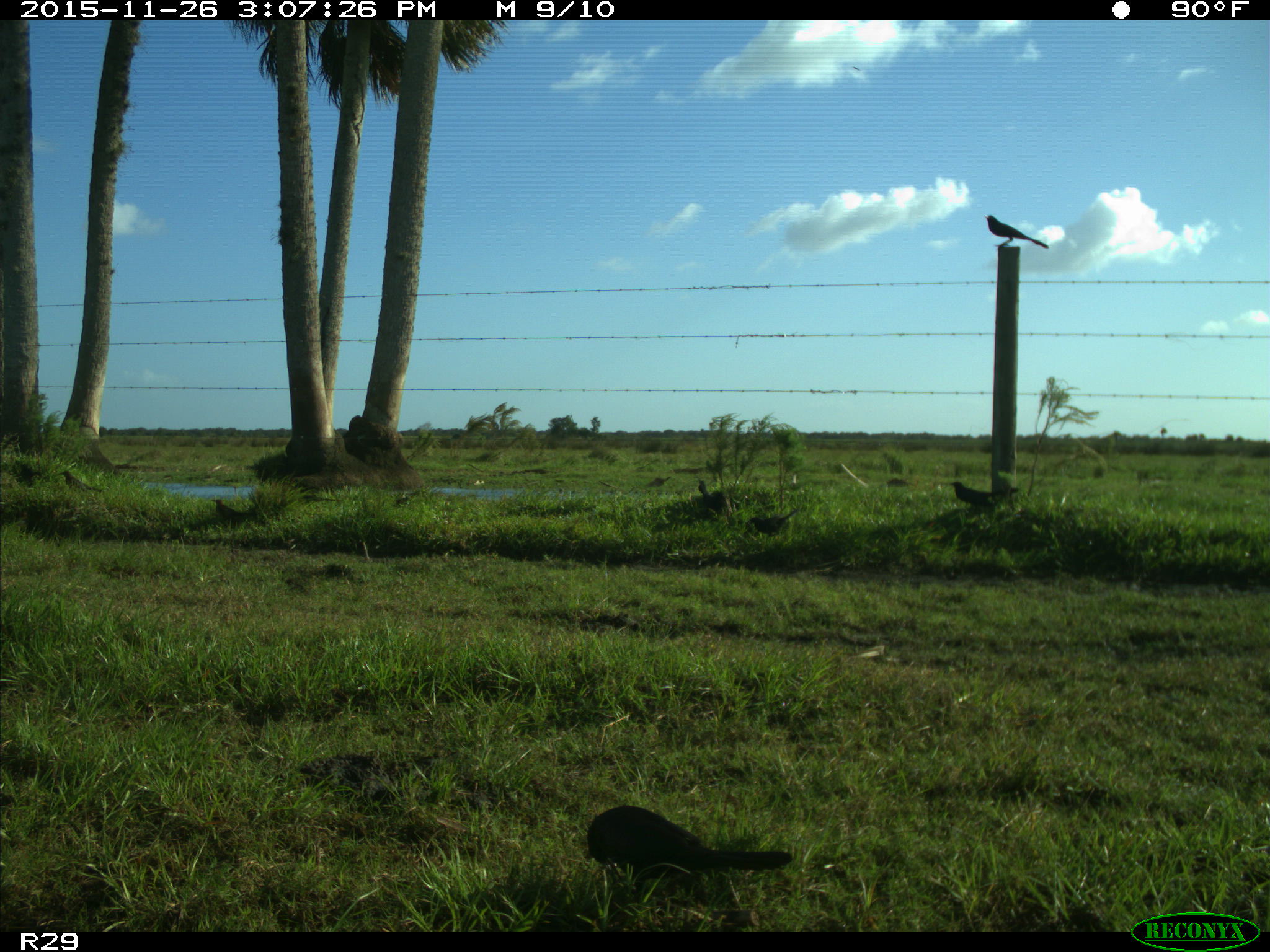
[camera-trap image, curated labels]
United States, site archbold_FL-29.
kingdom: Animalia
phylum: Chordata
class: Aves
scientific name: Aves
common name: birds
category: unidentified bird